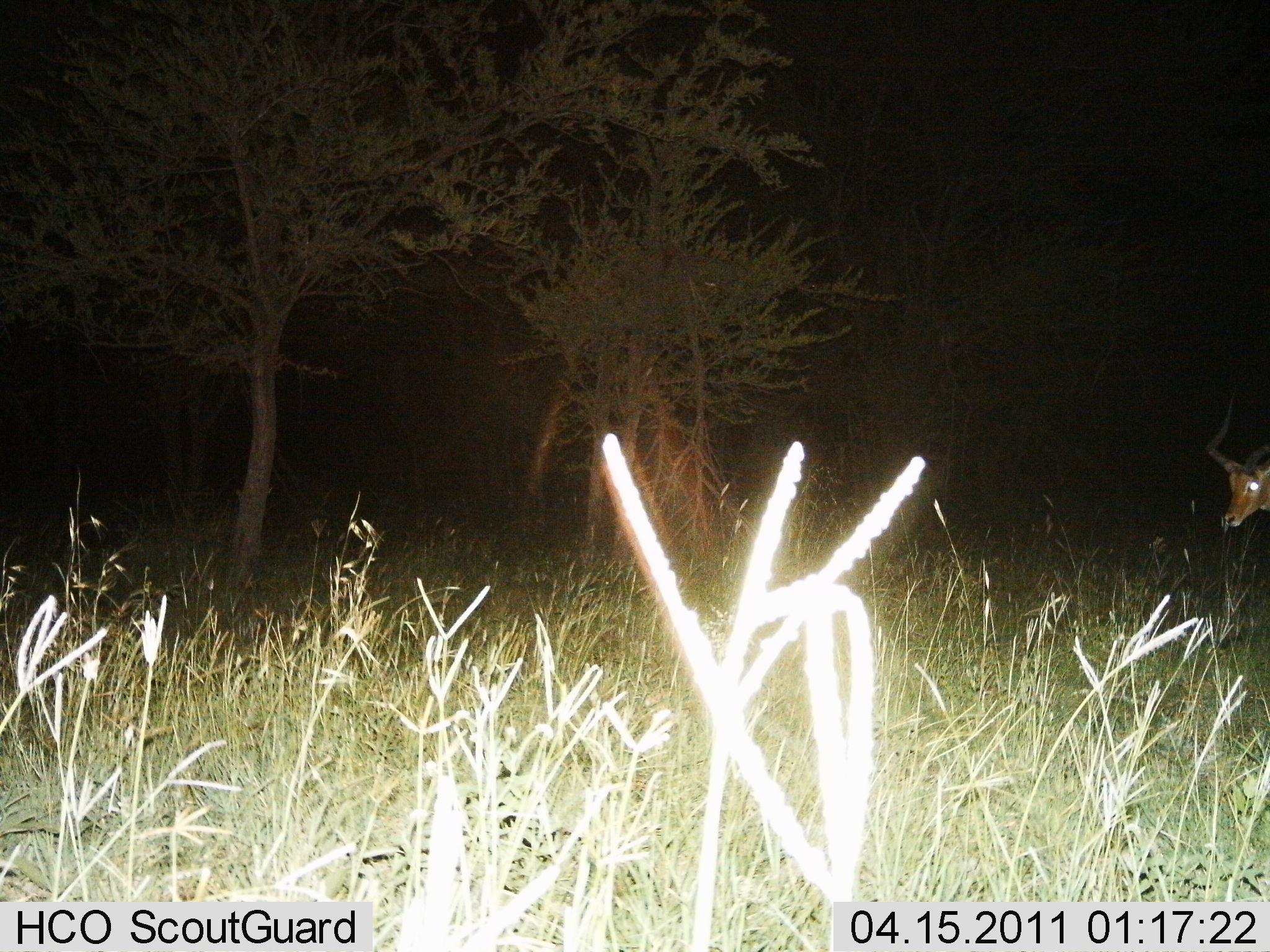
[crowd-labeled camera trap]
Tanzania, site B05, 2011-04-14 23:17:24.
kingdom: Animalia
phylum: Chordata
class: Mammalia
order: Artiodactyla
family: Bovidae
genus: Aepyceros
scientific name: Aepyceros melampus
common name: impala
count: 1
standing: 85%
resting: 0%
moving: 15%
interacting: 0%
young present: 0%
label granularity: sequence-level